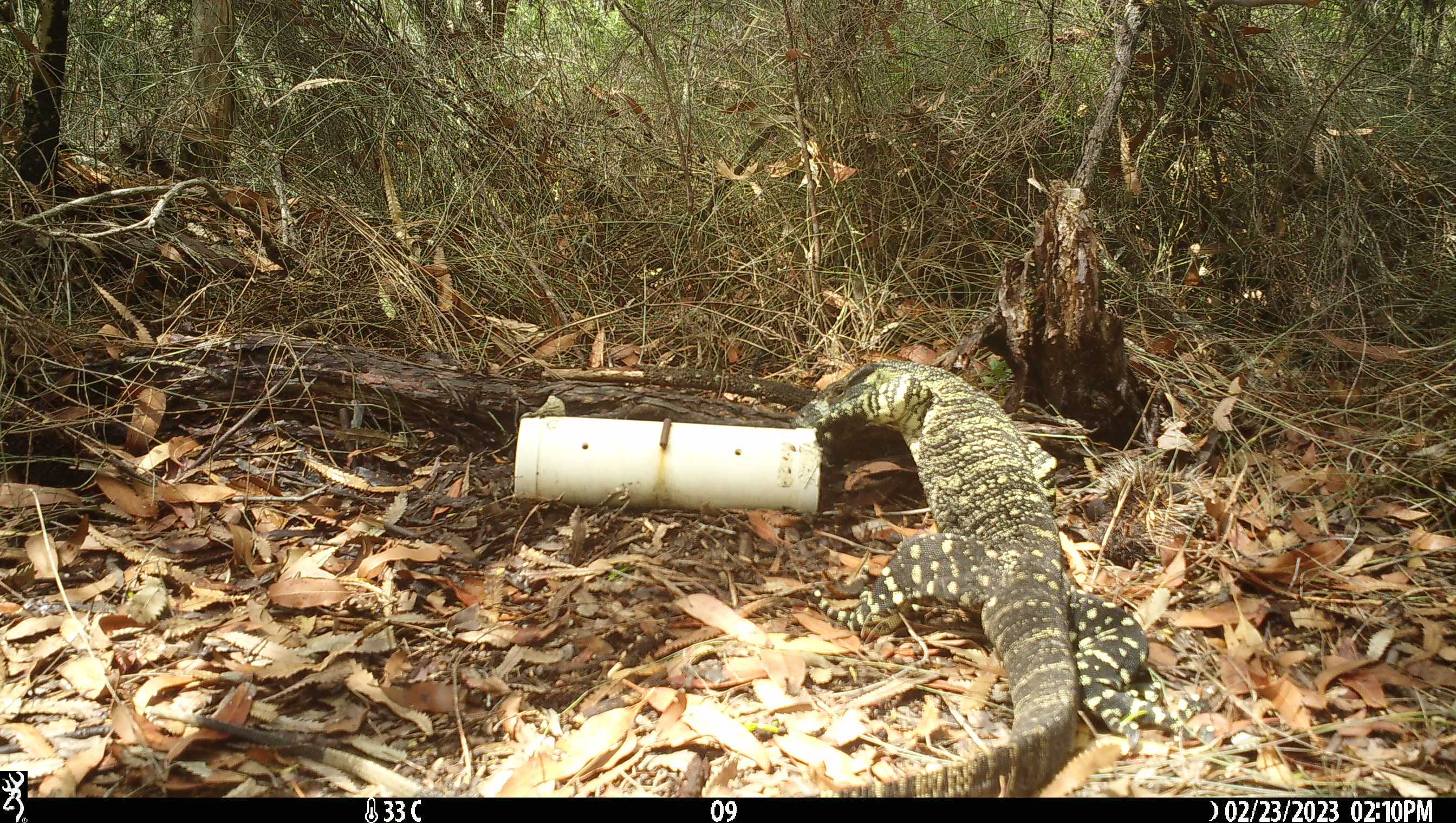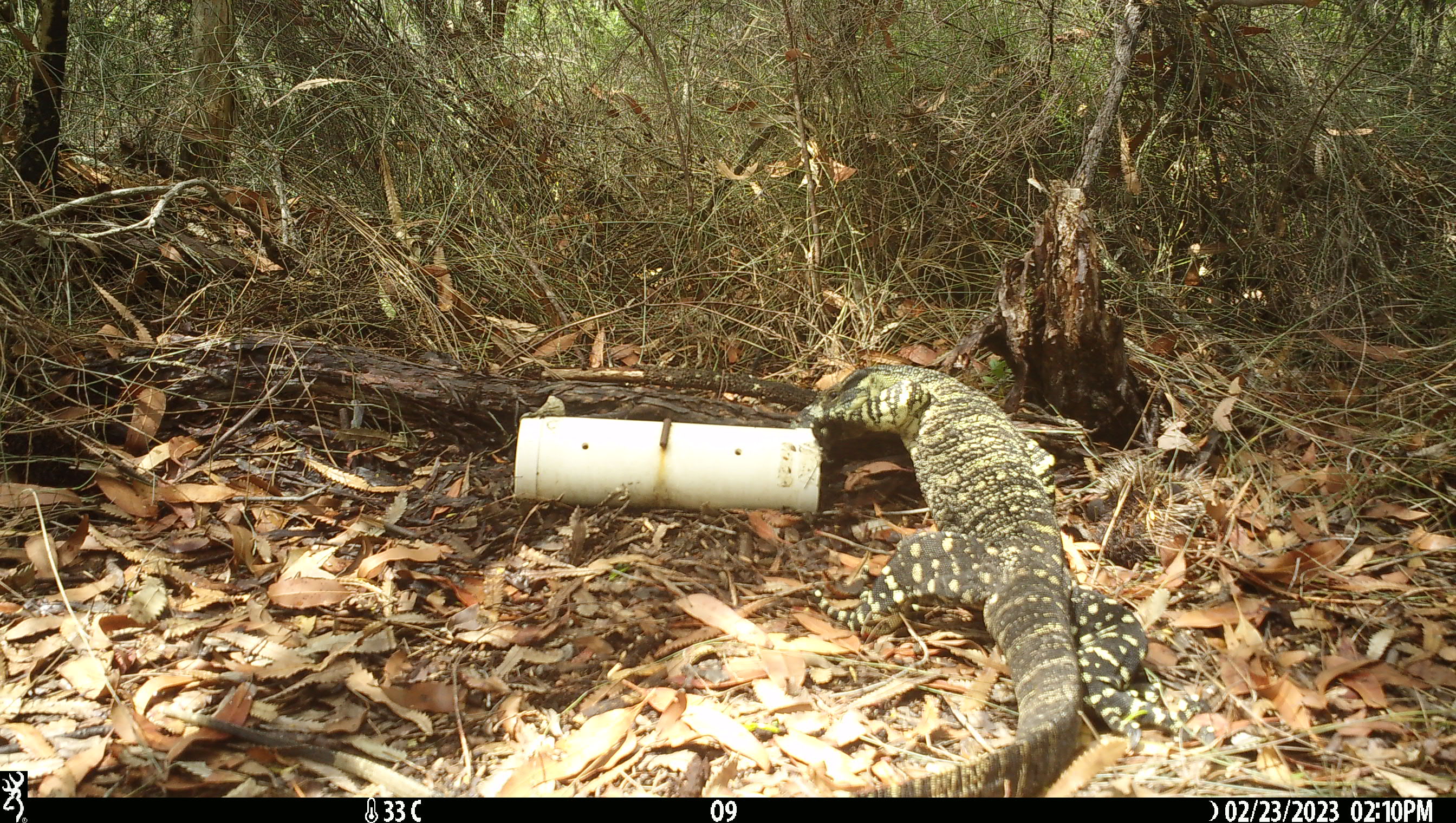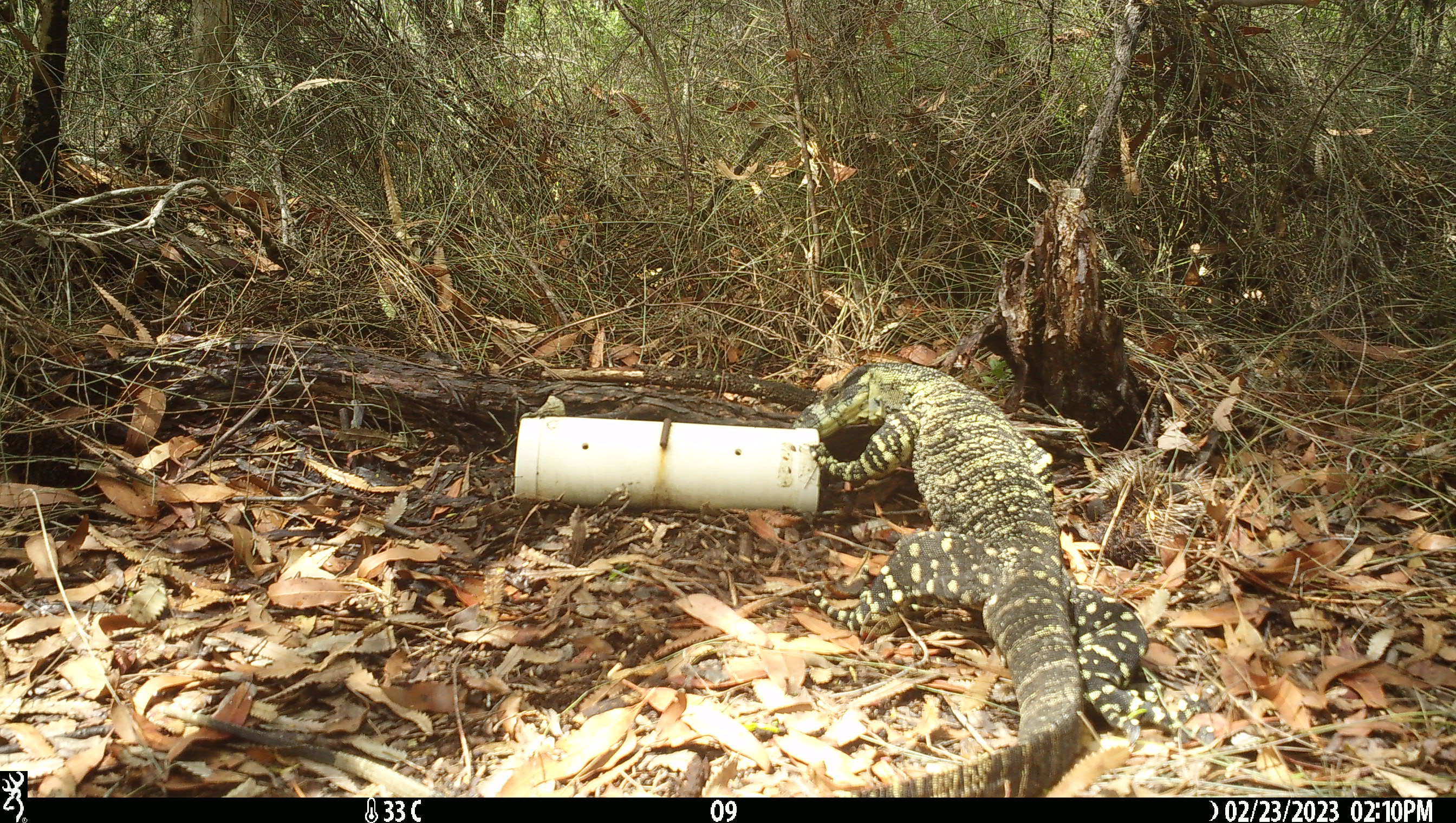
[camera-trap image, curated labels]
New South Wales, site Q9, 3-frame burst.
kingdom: Animalia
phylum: Chordata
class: Reptilia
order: Squamata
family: Varanidae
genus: Varanus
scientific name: Varanus varius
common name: lace monitor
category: goanna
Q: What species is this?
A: Goanna (lace monitor) (Varanus varius).